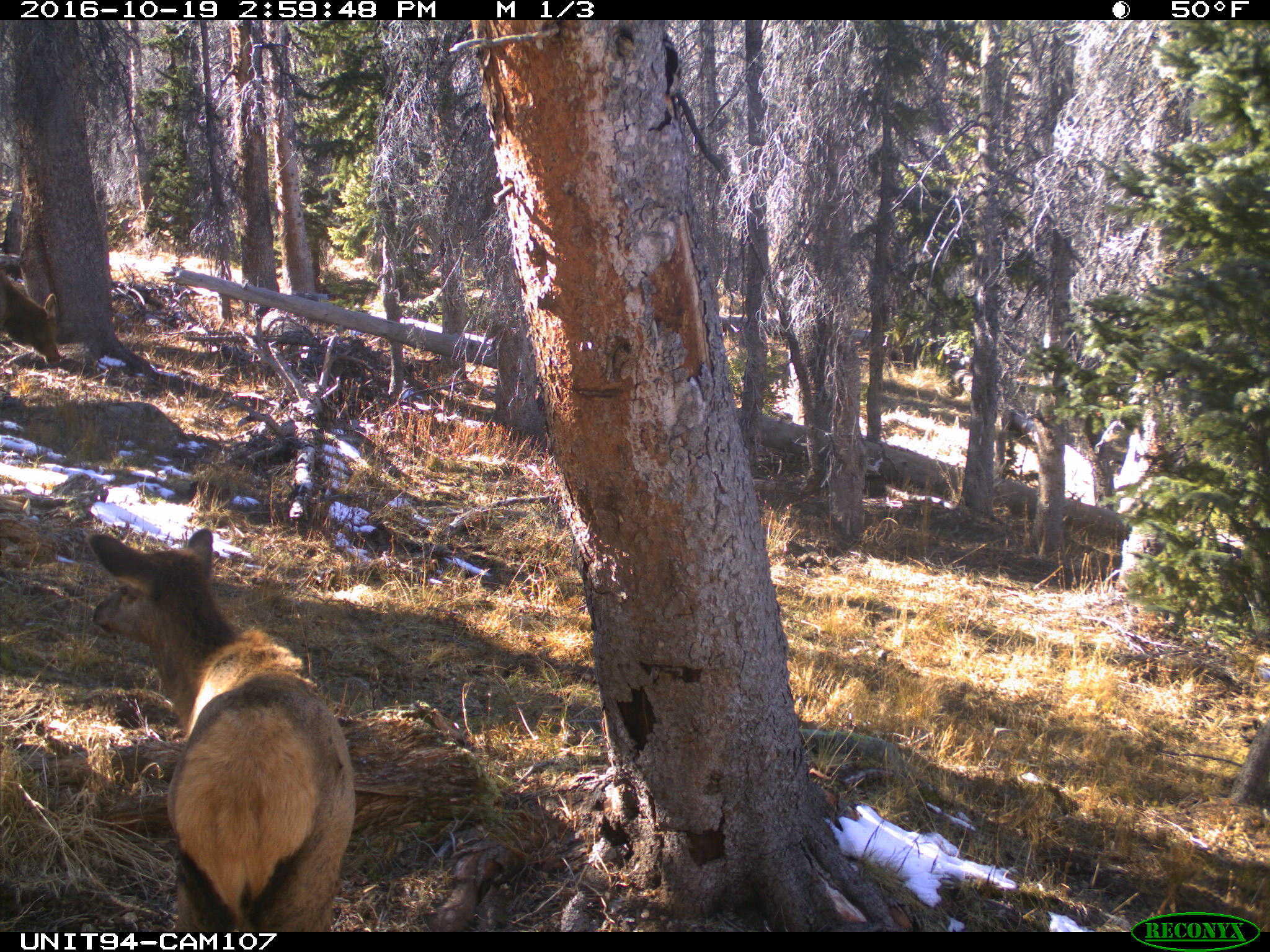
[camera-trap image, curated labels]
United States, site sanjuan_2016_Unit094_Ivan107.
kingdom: Animalia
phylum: Chordata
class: Mammalia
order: Artiodactyla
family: Cervidae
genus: Cervus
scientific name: Cervus elaphus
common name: red deer